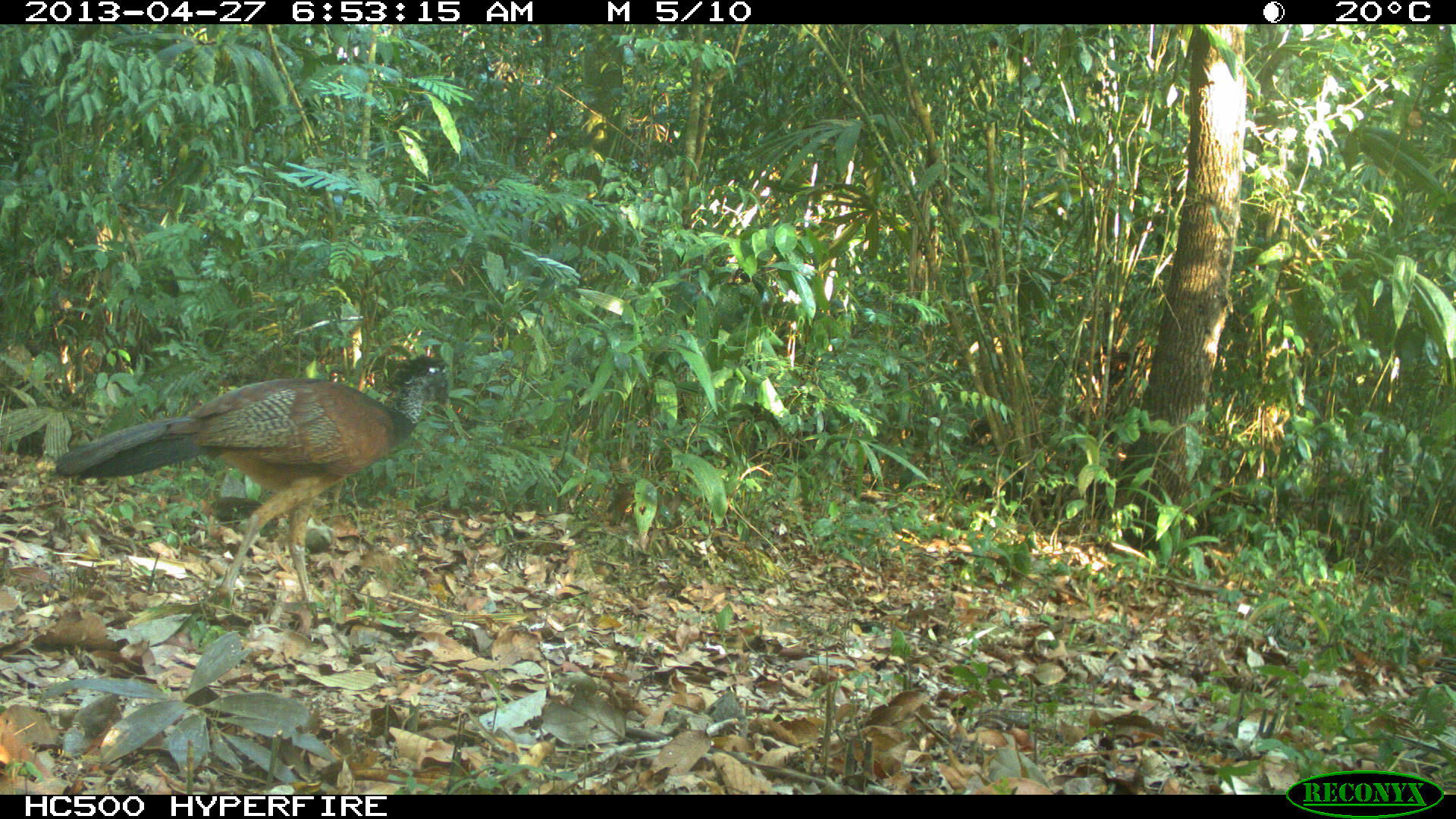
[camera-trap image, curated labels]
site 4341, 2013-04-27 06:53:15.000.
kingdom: Animalia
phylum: Chordata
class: Aves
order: Galliformes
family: Cracidae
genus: Crax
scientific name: Crax rubra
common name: great curassow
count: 1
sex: female